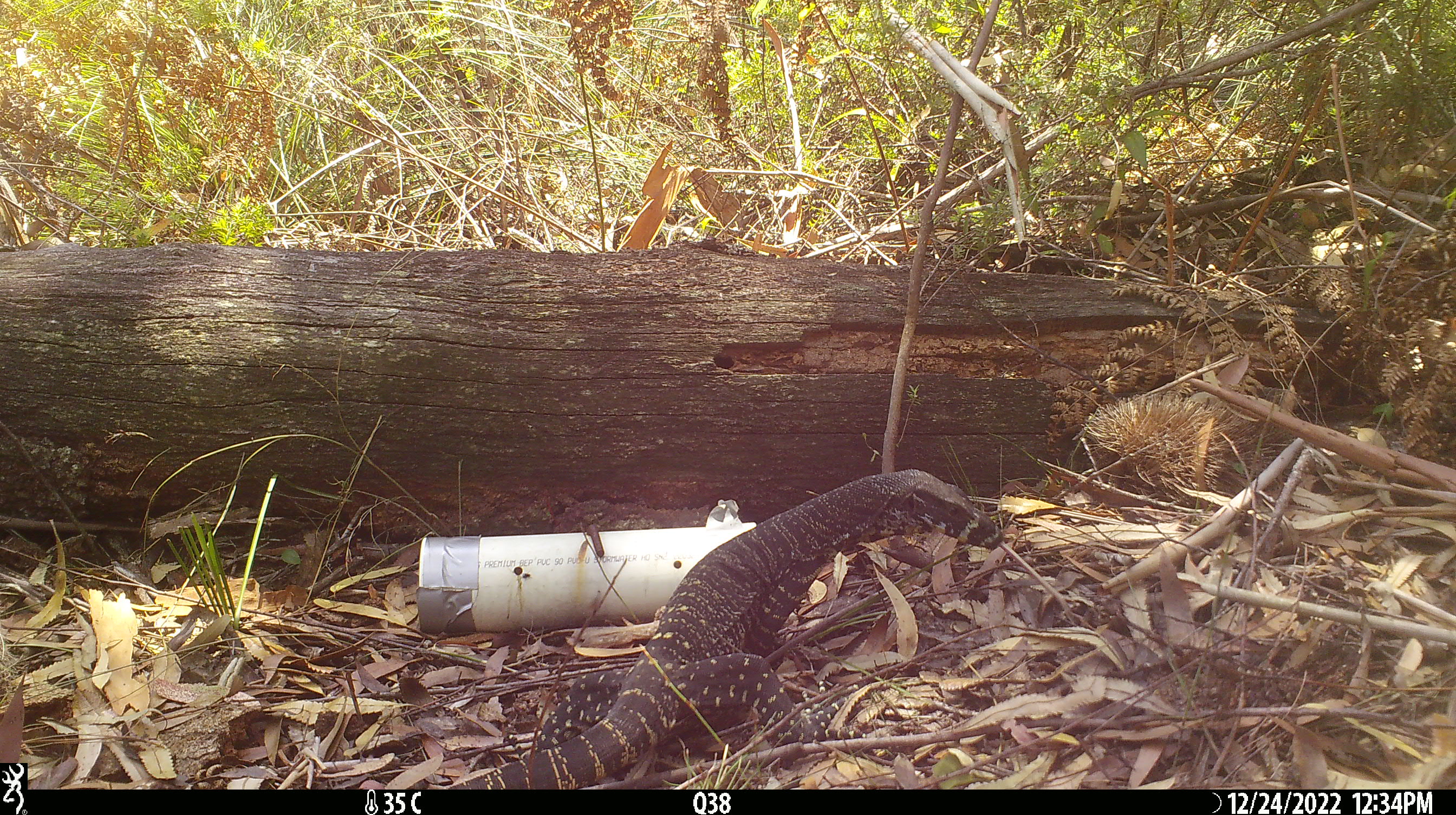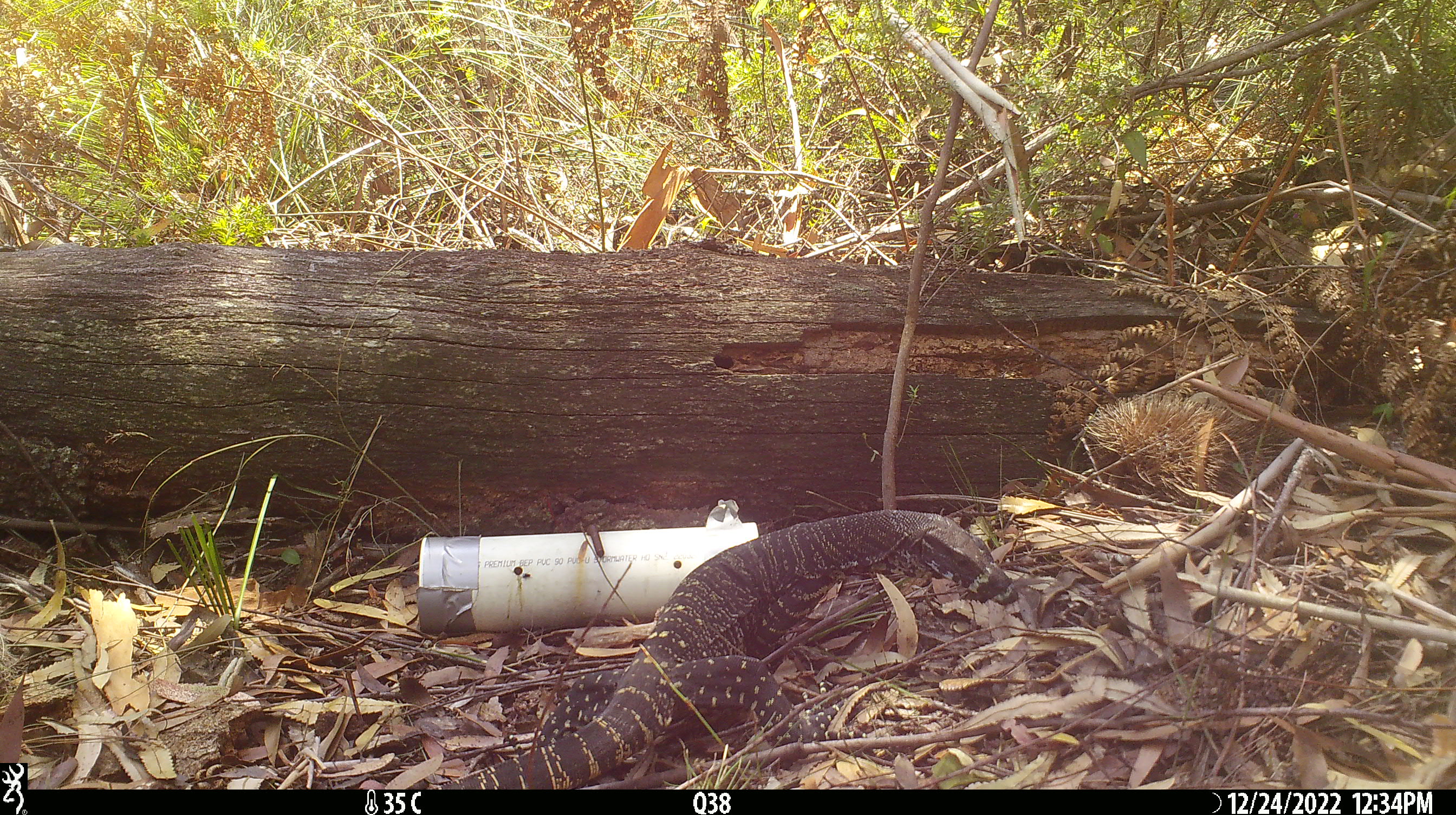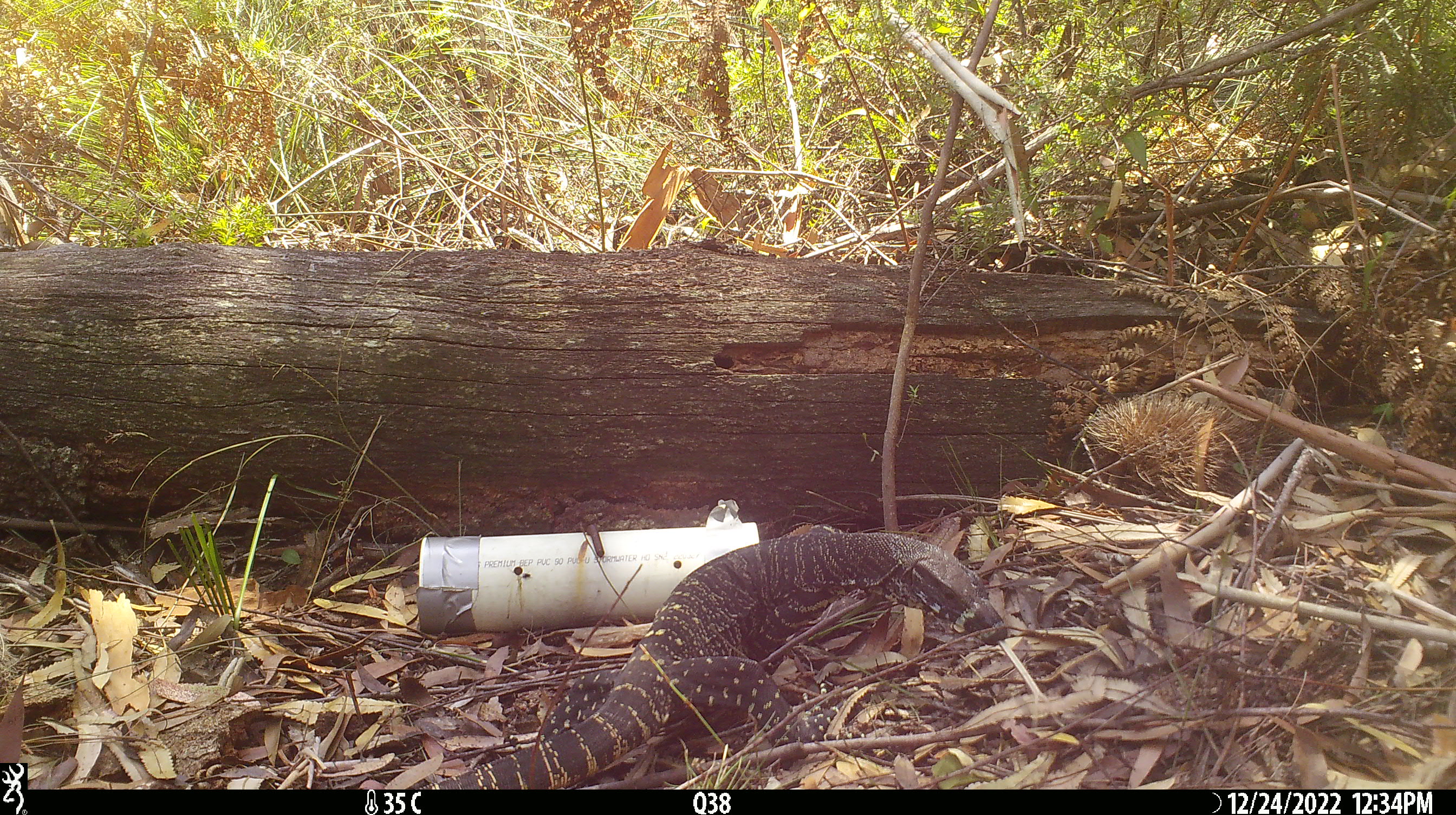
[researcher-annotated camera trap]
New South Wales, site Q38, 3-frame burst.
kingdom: Animalia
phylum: Chordata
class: Reptilia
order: Squamata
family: Varanidae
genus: Varanus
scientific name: Varanus varius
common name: lace monitor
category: goanna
Goanna (lace monitor) (Varanus varius).